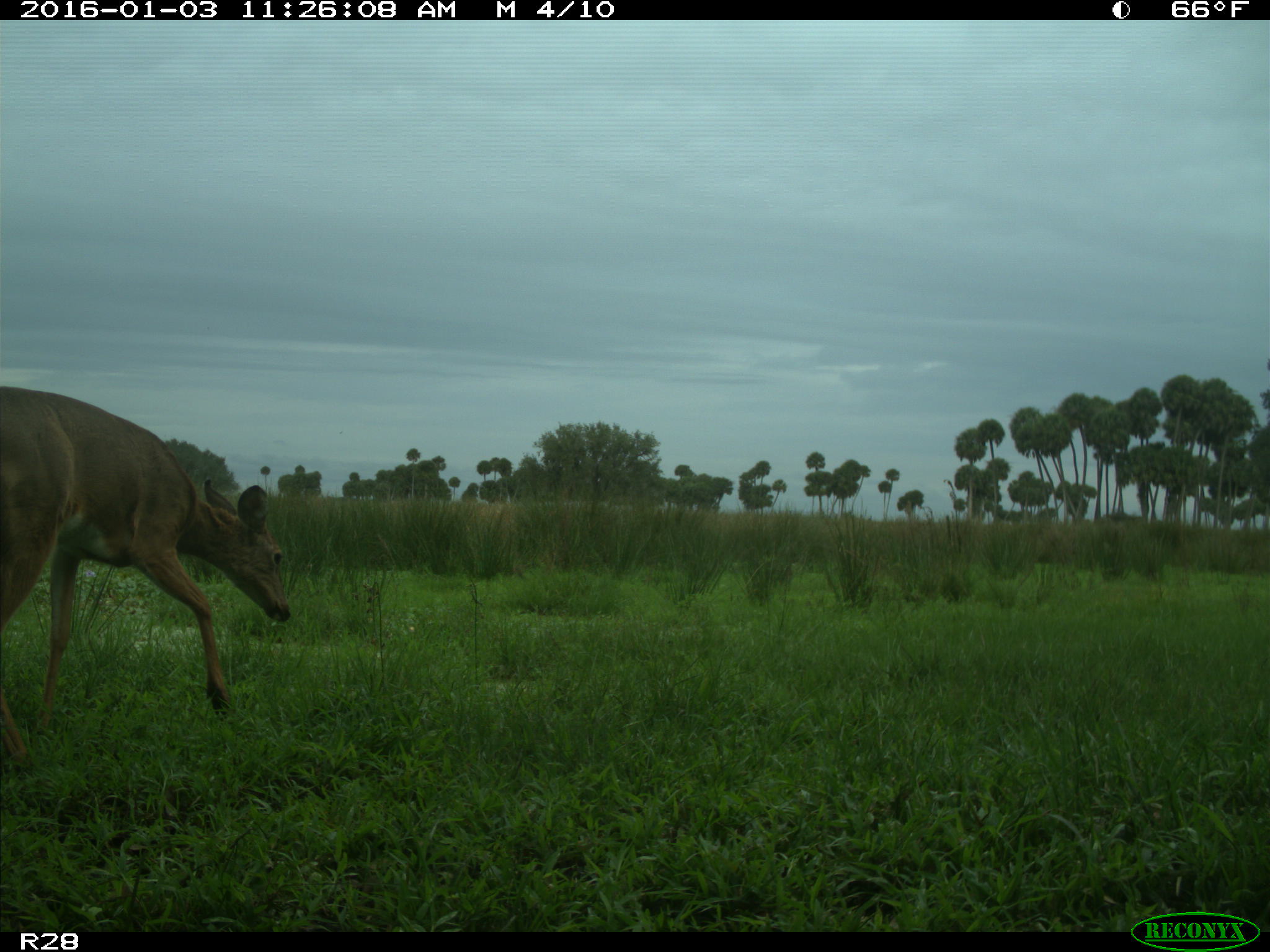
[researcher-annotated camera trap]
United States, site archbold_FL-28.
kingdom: Animalia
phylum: Chordata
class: Mammalia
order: Artiodactyla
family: Cervidae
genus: Odocoileus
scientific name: Odocoileus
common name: deer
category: unidentified deer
Unidentified deer (deer) (Odocoileus).